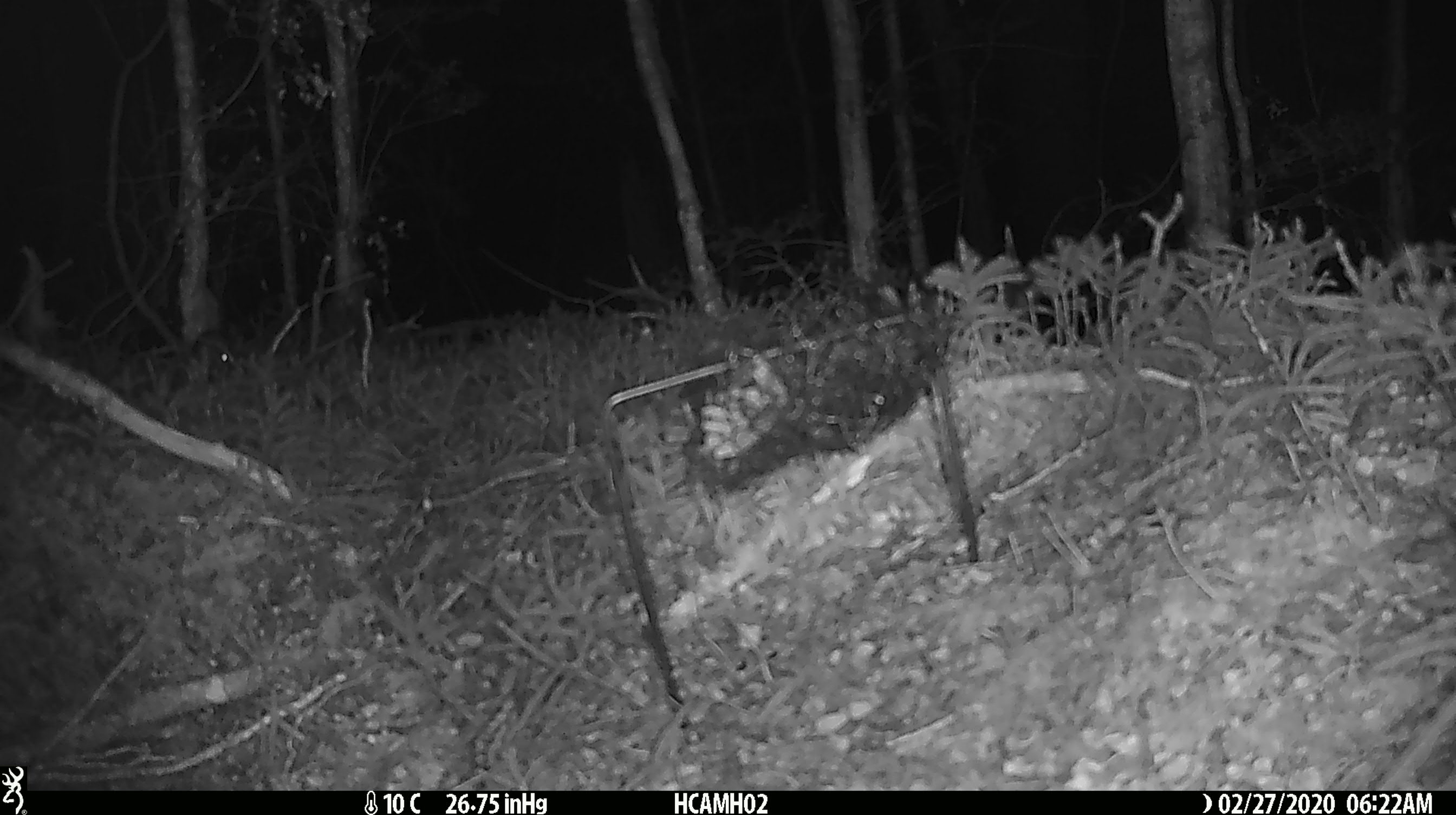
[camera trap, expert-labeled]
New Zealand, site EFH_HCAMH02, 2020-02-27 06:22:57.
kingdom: Animalia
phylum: Chordata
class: Mammalia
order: Rodentia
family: Muridae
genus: Mus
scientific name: Mus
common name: mouse